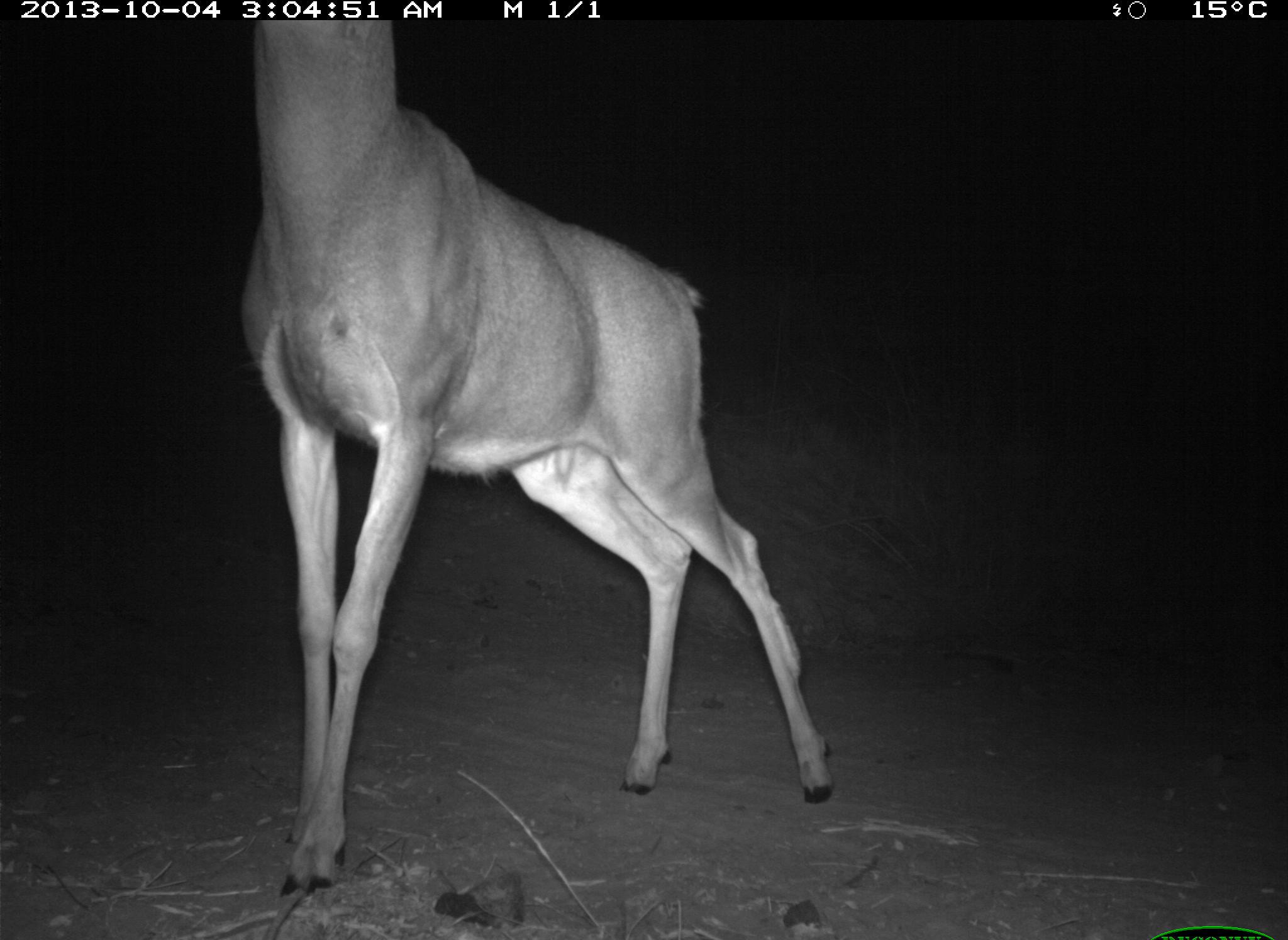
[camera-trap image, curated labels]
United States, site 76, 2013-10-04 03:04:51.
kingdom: Animalia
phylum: Chordata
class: Mammalia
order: Artiodactyla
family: Cervidae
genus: Odocoileus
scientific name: Odocoileus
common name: deer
Deer (Odocoileus).